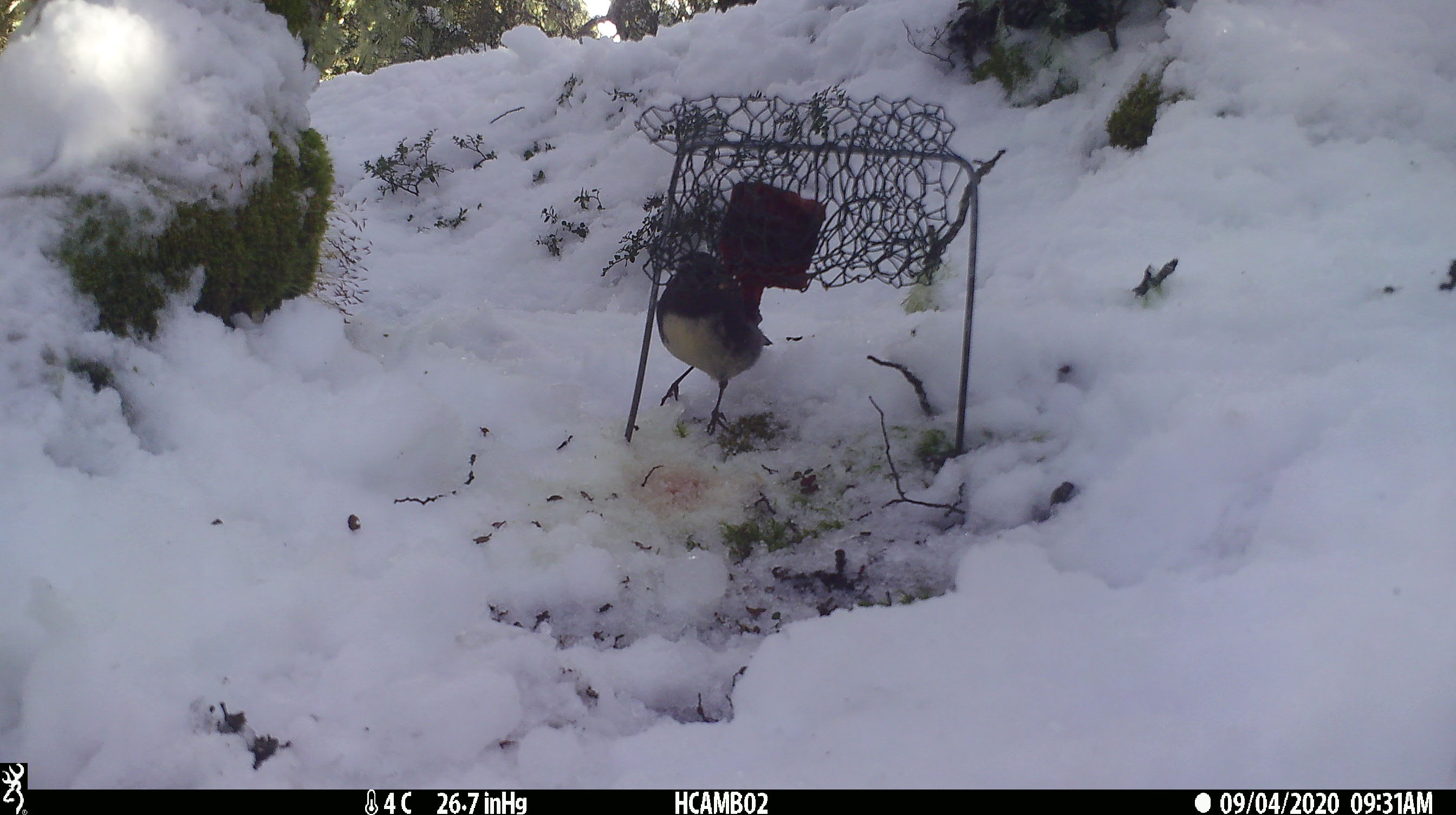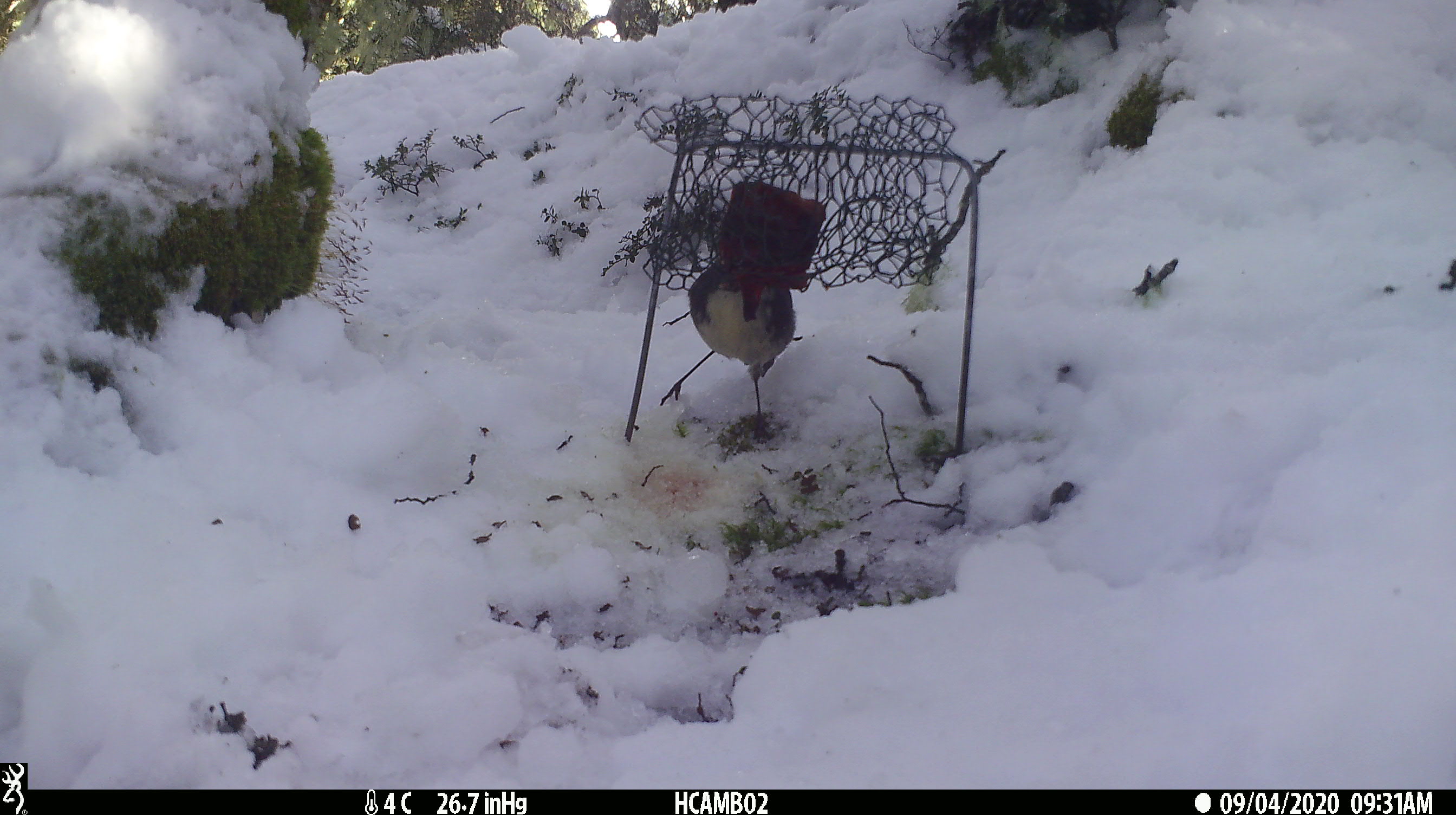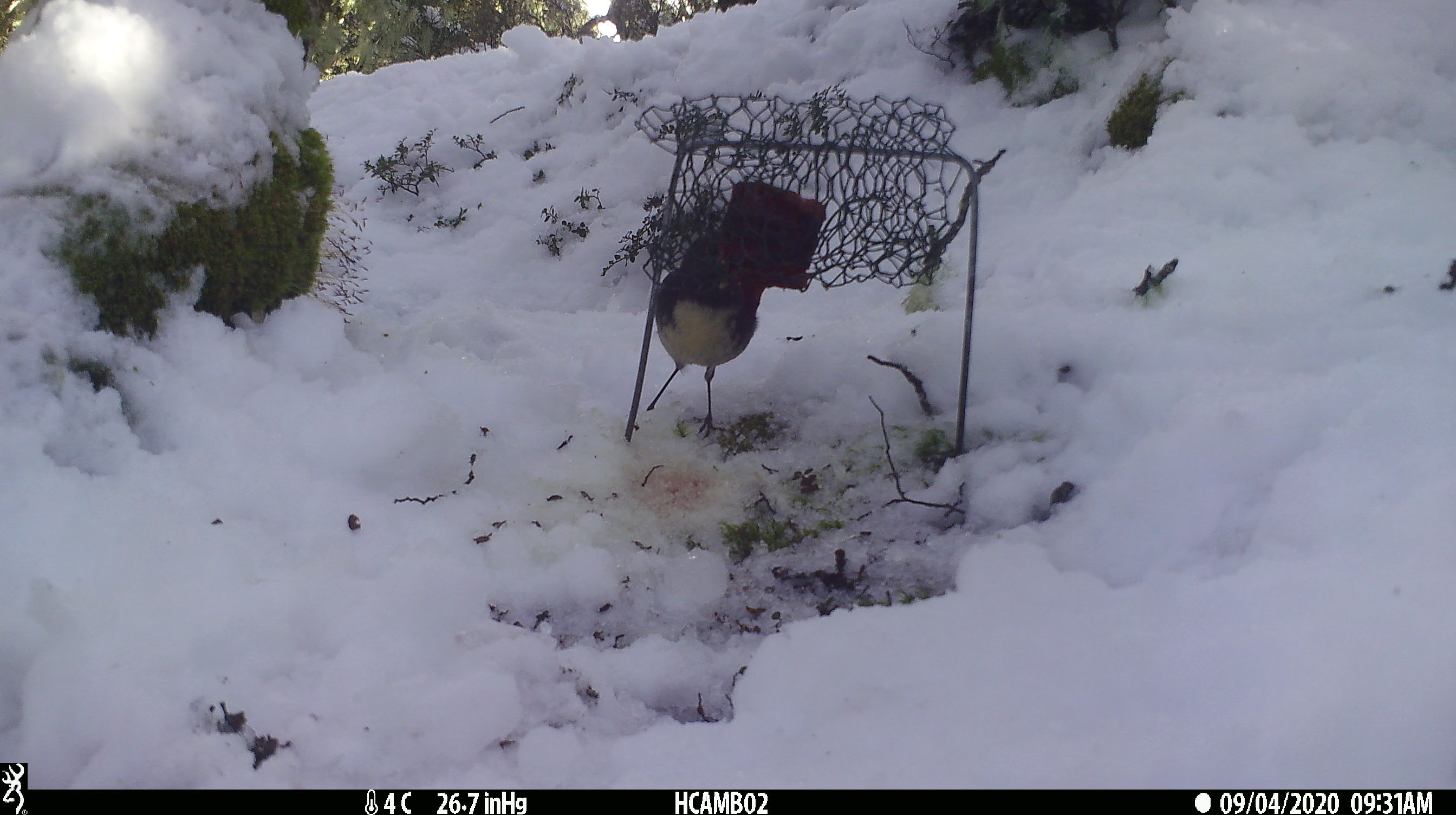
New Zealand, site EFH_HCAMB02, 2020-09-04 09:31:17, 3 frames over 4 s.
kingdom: Animalia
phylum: Chordata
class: Aves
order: Passeriformes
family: Petroicidae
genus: Petroica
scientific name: Petroica australis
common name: new zealand robin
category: robin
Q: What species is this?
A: Robin (new zealand robin) (Petroica australis).